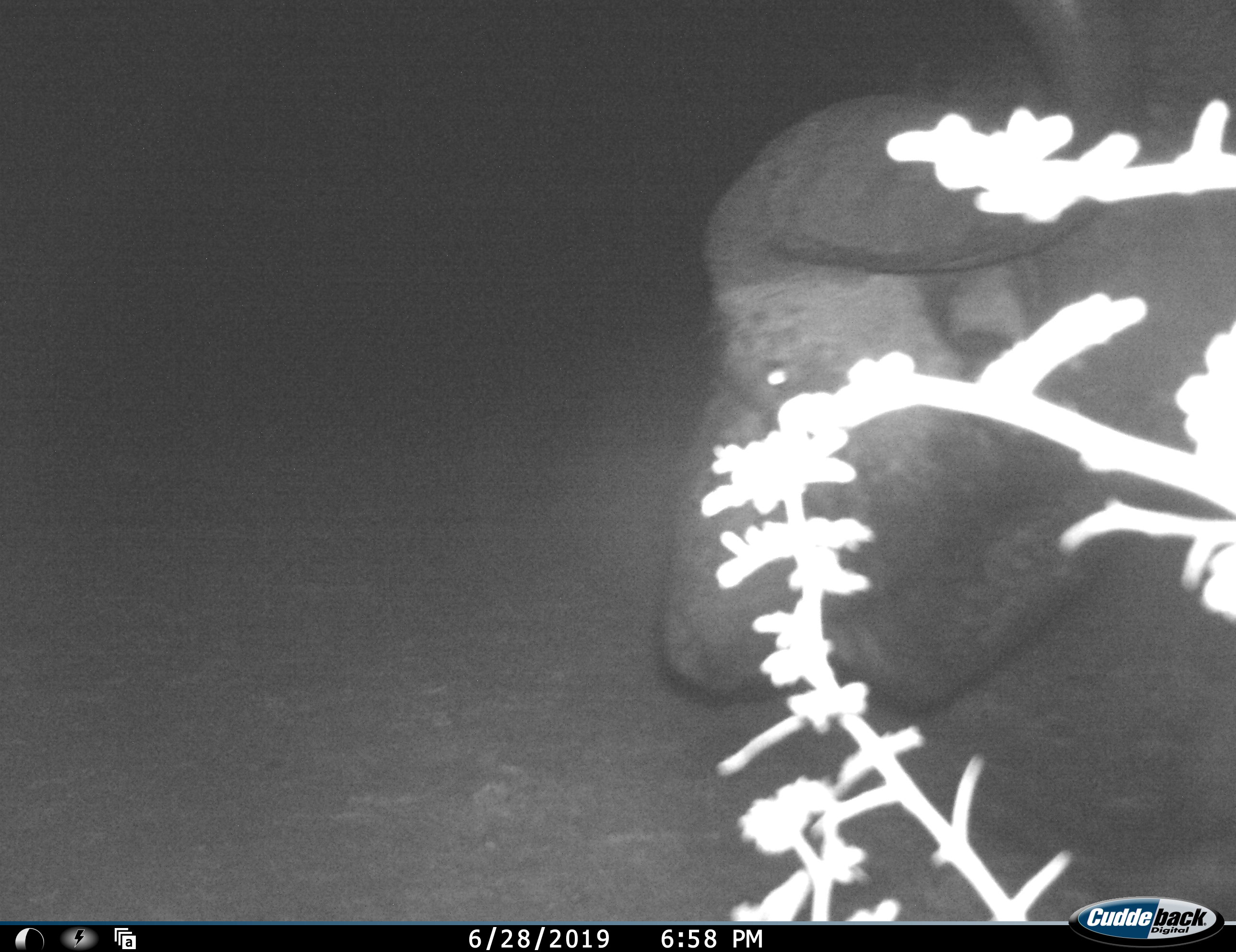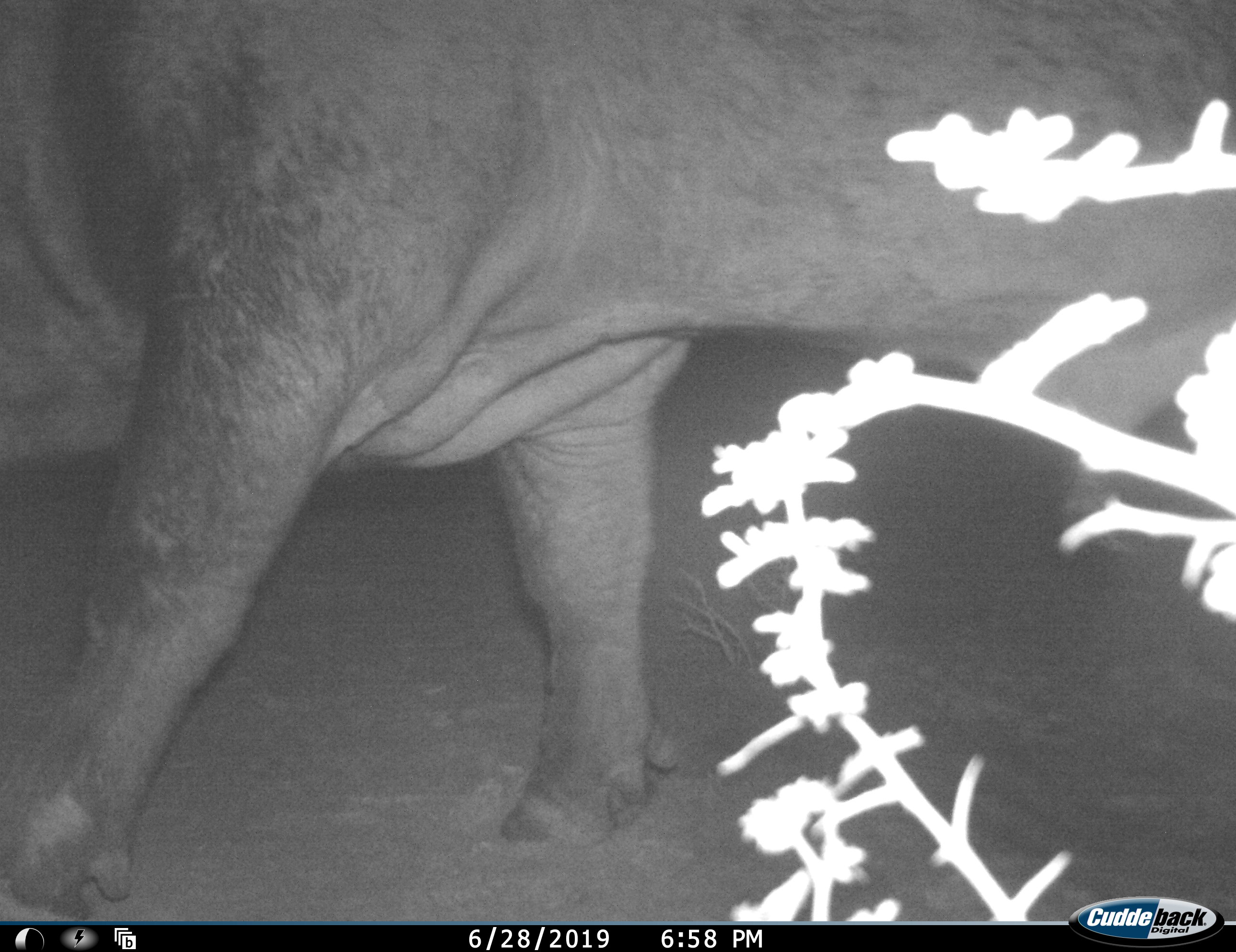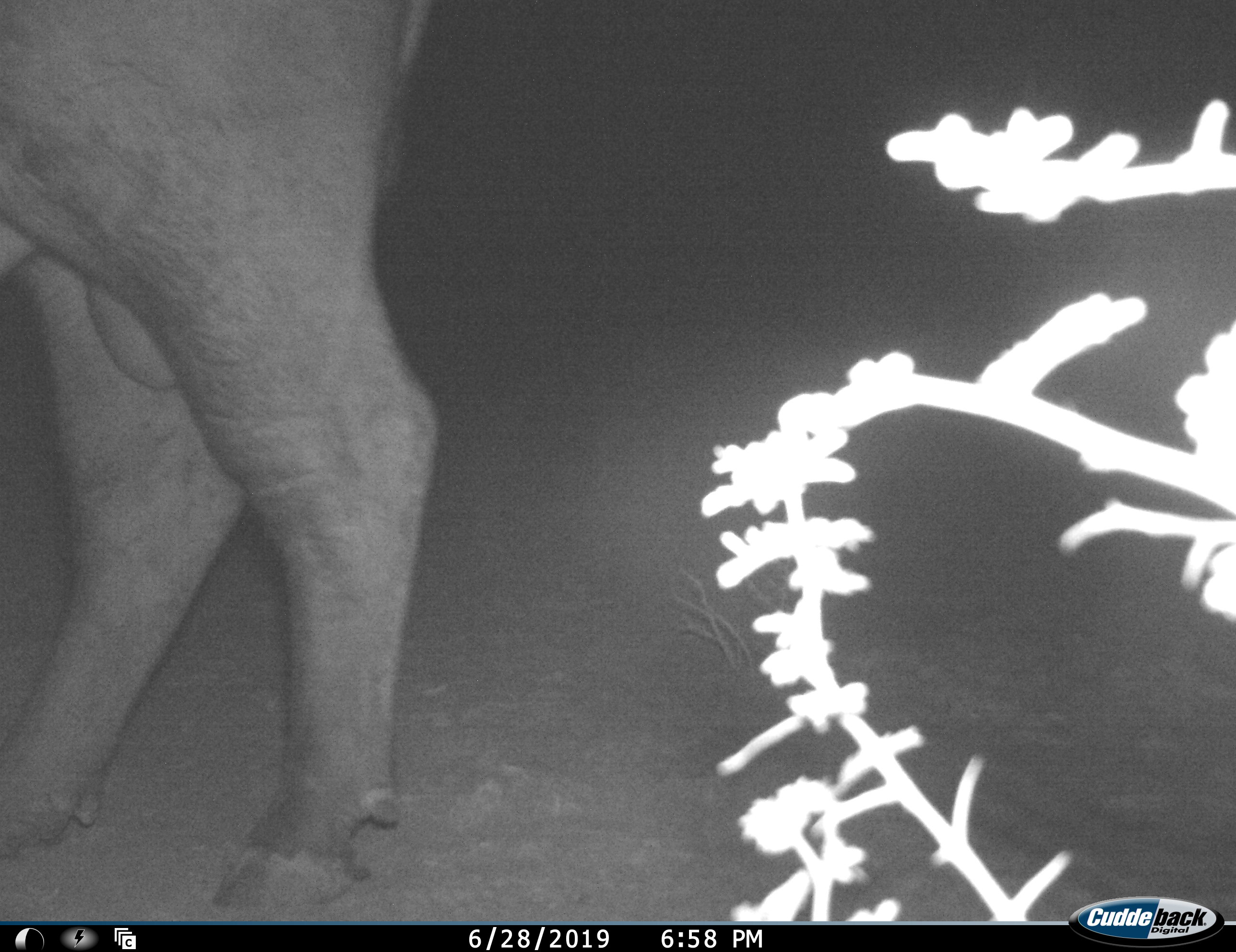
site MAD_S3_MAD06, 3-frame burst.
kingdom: Animalia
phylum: Chordata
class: Mammalia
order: Artiodactyla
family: Bovidae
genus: Syncerus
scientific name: Syncerus caffer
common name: african buffalo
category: buffalo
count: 1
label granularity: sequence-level